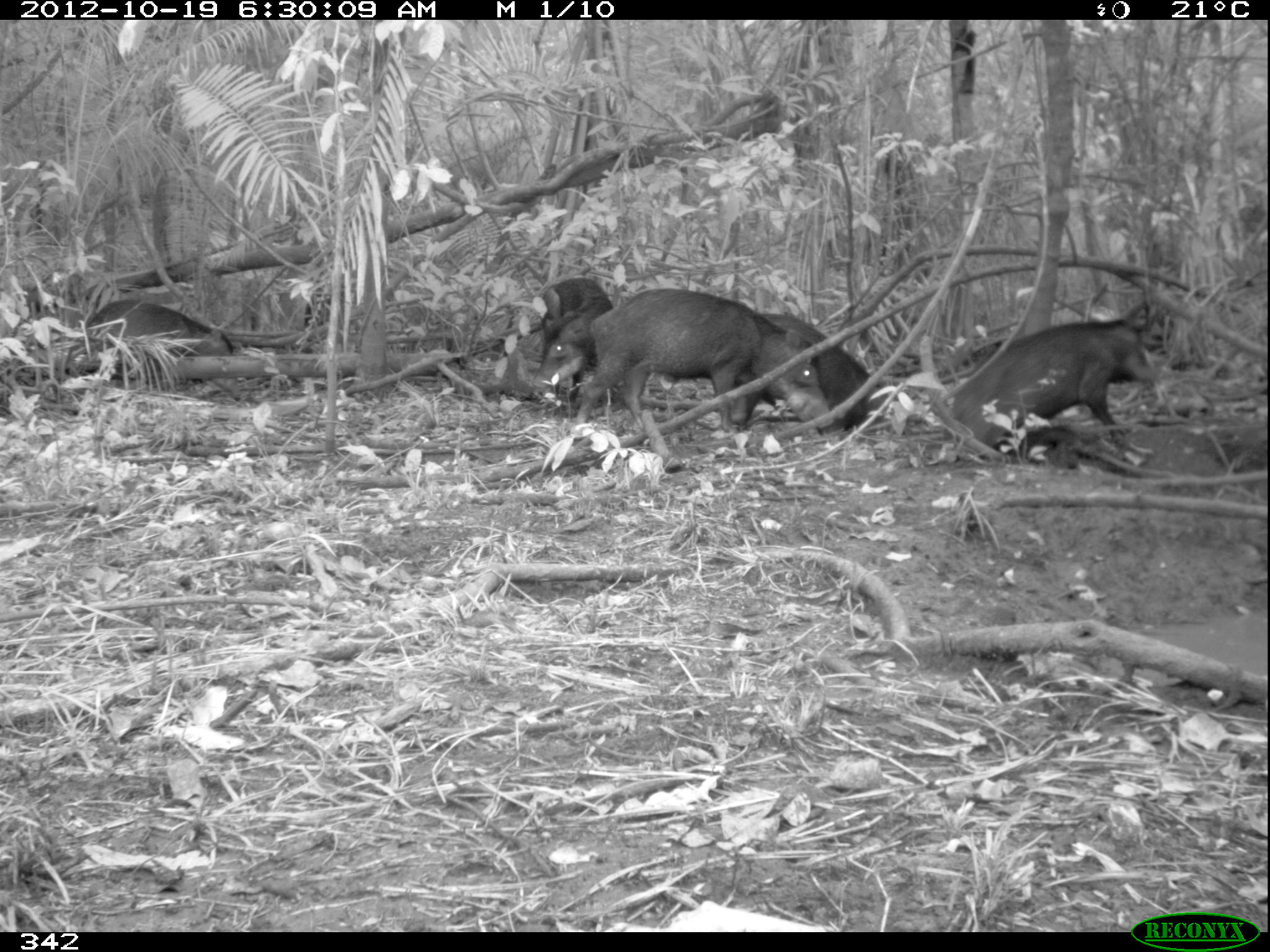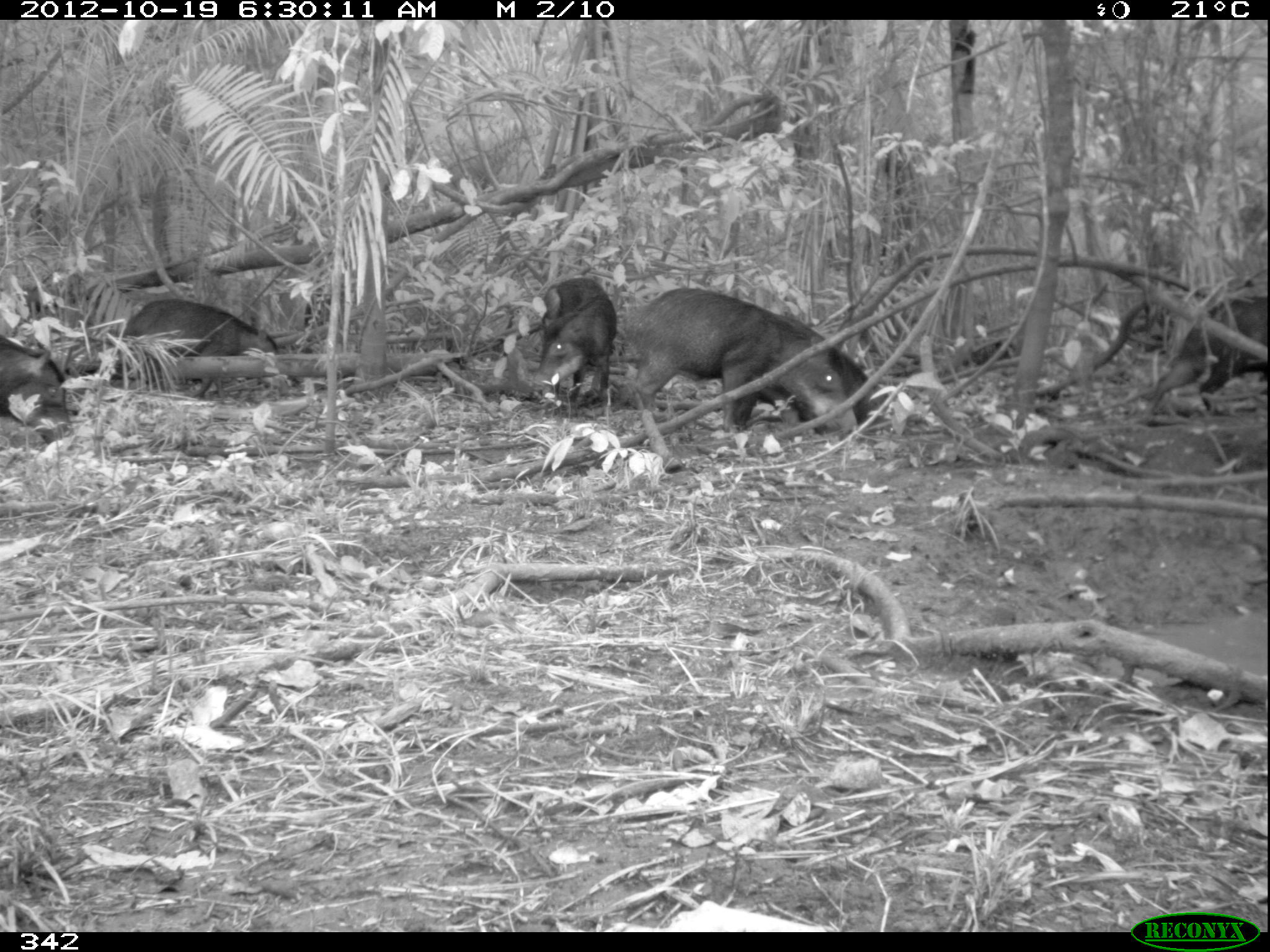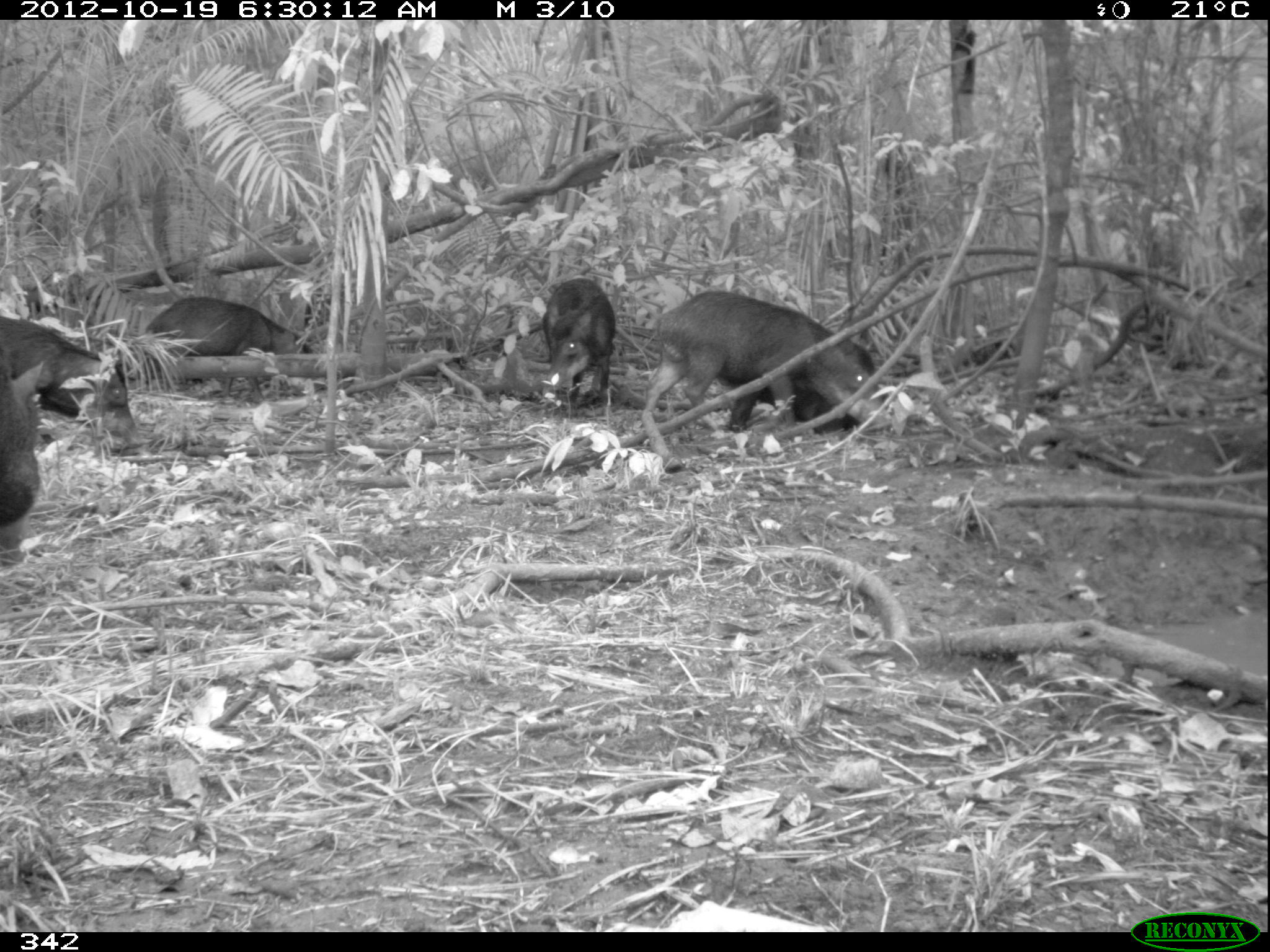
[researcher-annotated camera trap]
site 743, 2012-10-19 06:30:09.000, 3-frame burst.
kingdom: Animalia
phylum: Chordata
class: Mammalia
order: Artiodactyla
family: Tayassuidae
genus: Tayassu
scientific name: Tayassu pecari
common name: white-lipped peccary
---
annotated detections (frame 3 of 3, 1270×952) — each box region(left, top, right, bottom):
tayassu pecari: region(641, 289, 887, 431); region(0, 315, 138, 444); region(145, 294, 309, 398); region(719, 342, 874, 439); region(538, 276, 614, 406); region(0, 339, 44, 561)